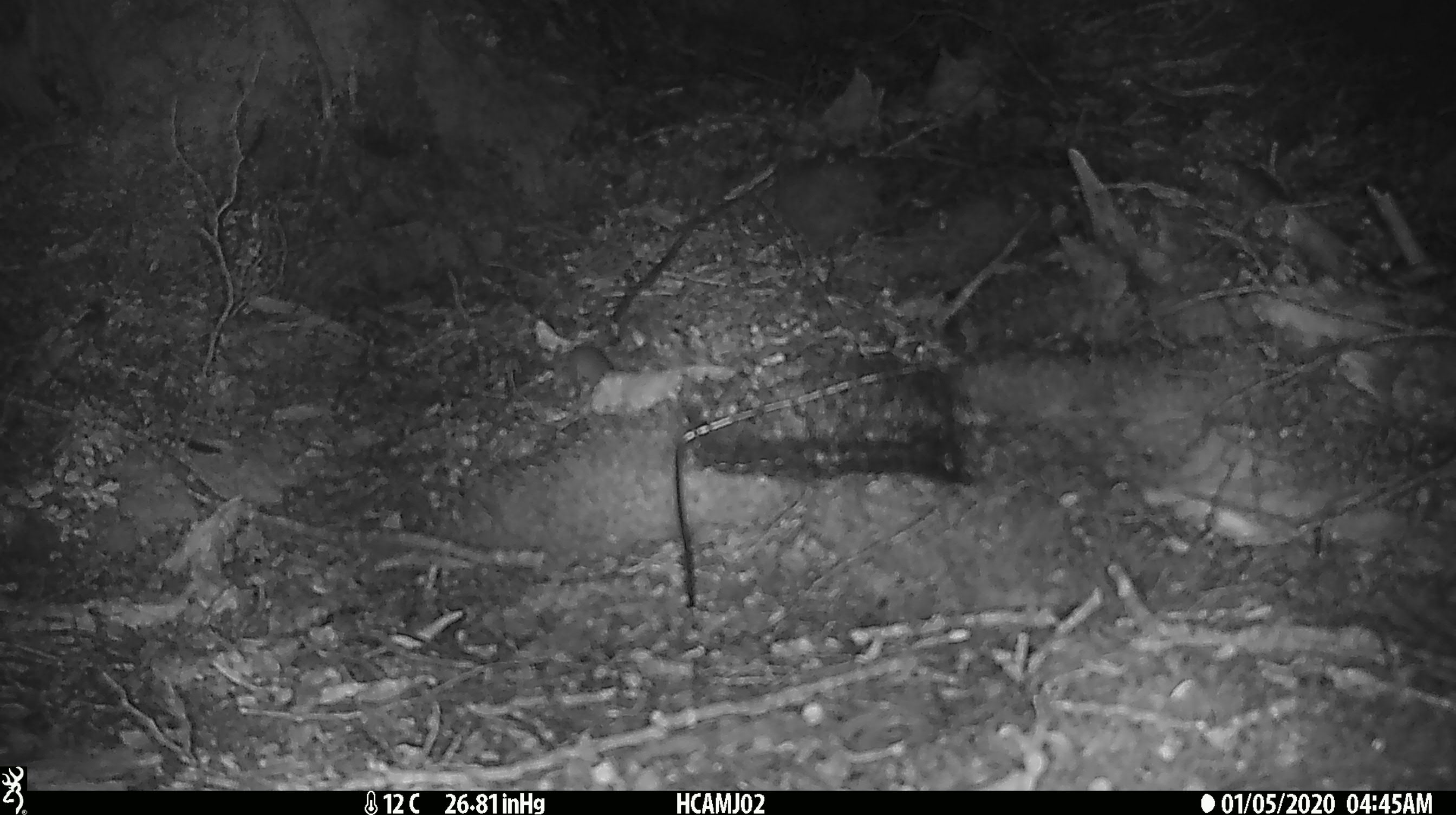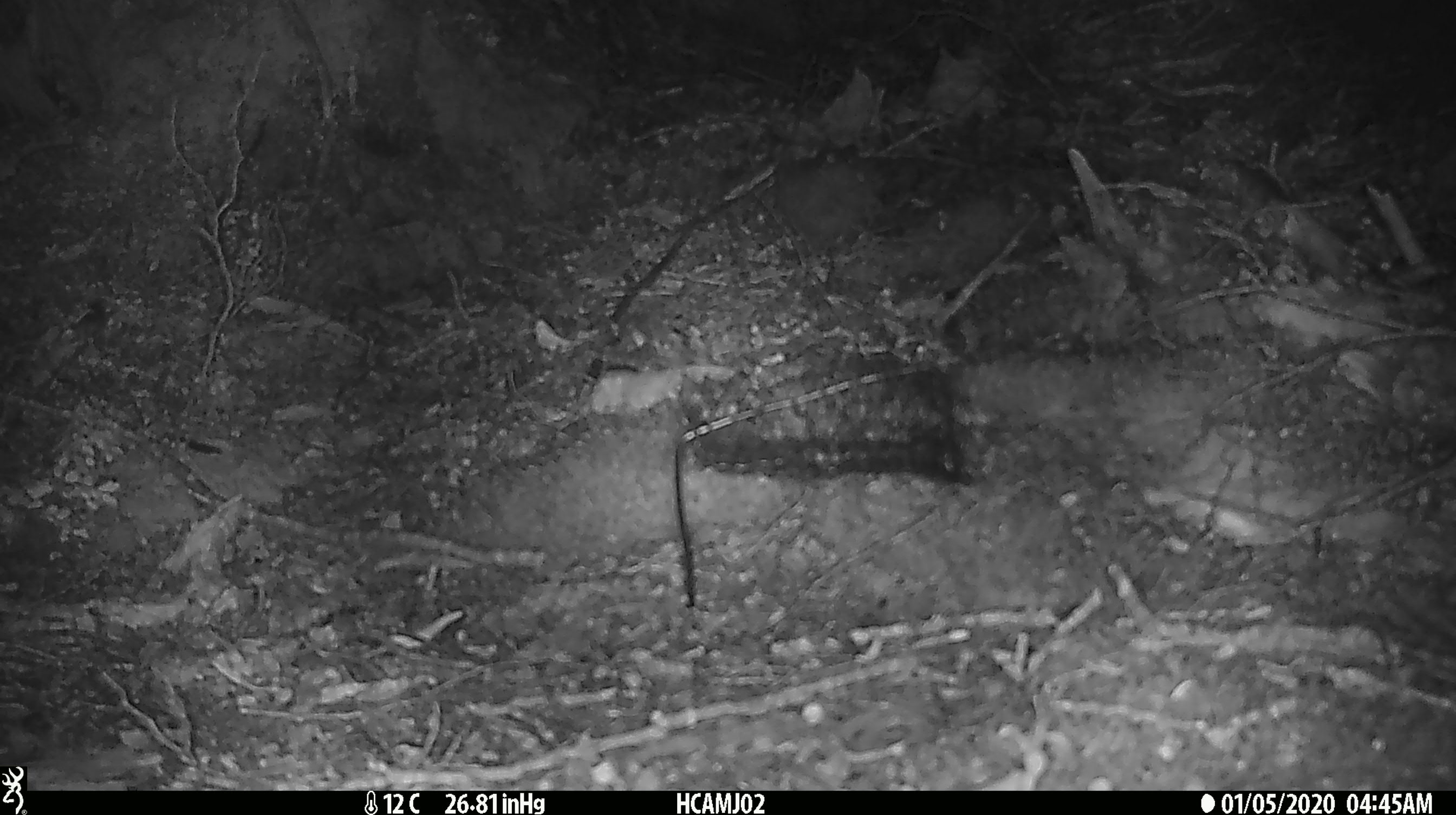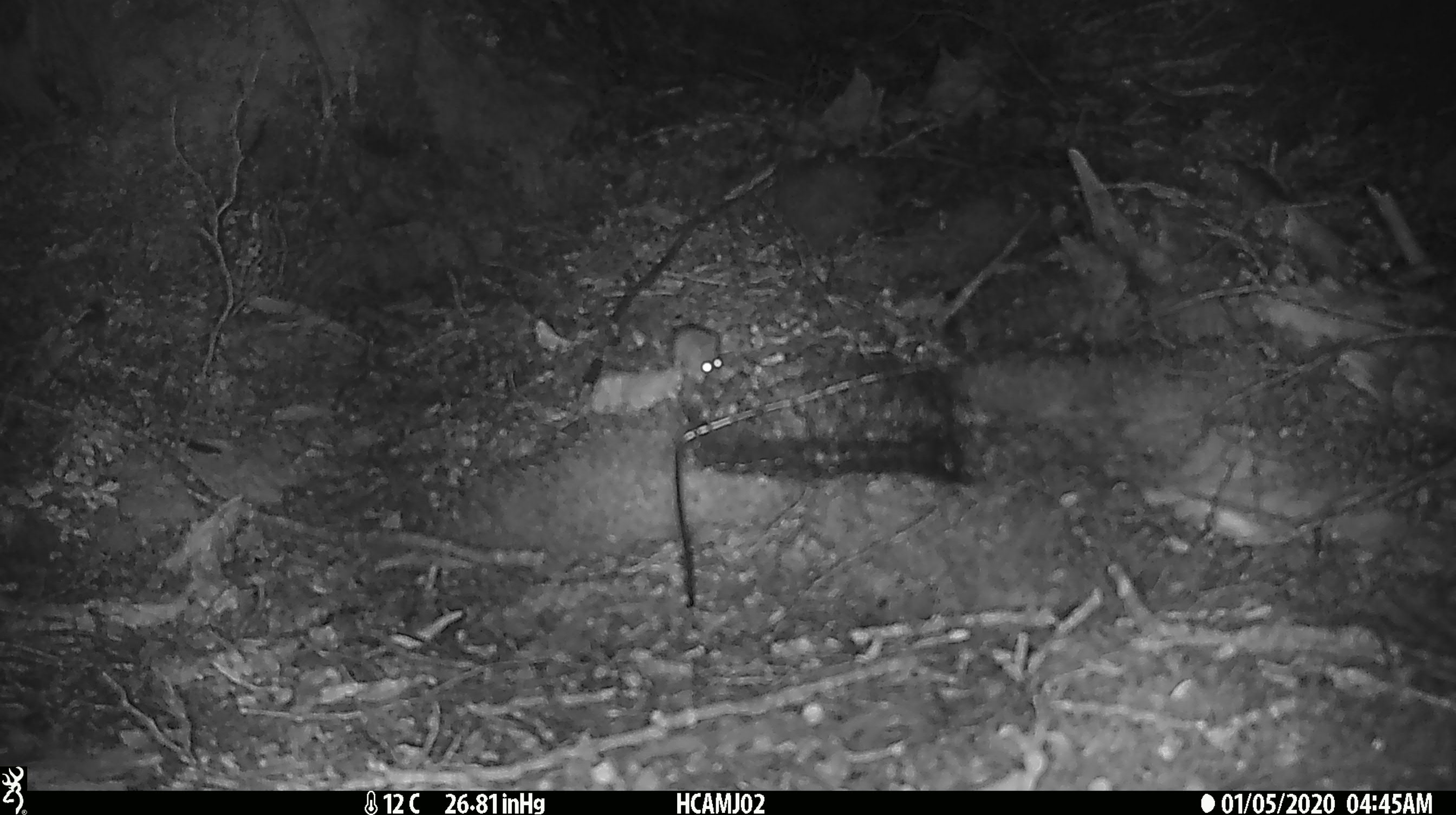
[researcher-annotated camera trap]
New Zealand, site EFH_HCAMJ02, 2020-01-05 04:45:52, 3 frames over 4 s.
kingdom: Animalia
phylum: Chordata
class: Mammalia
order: Rodentia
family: Muridae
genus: Mus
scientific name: Mus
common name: mouse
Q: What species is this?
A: Mouse (Mus).